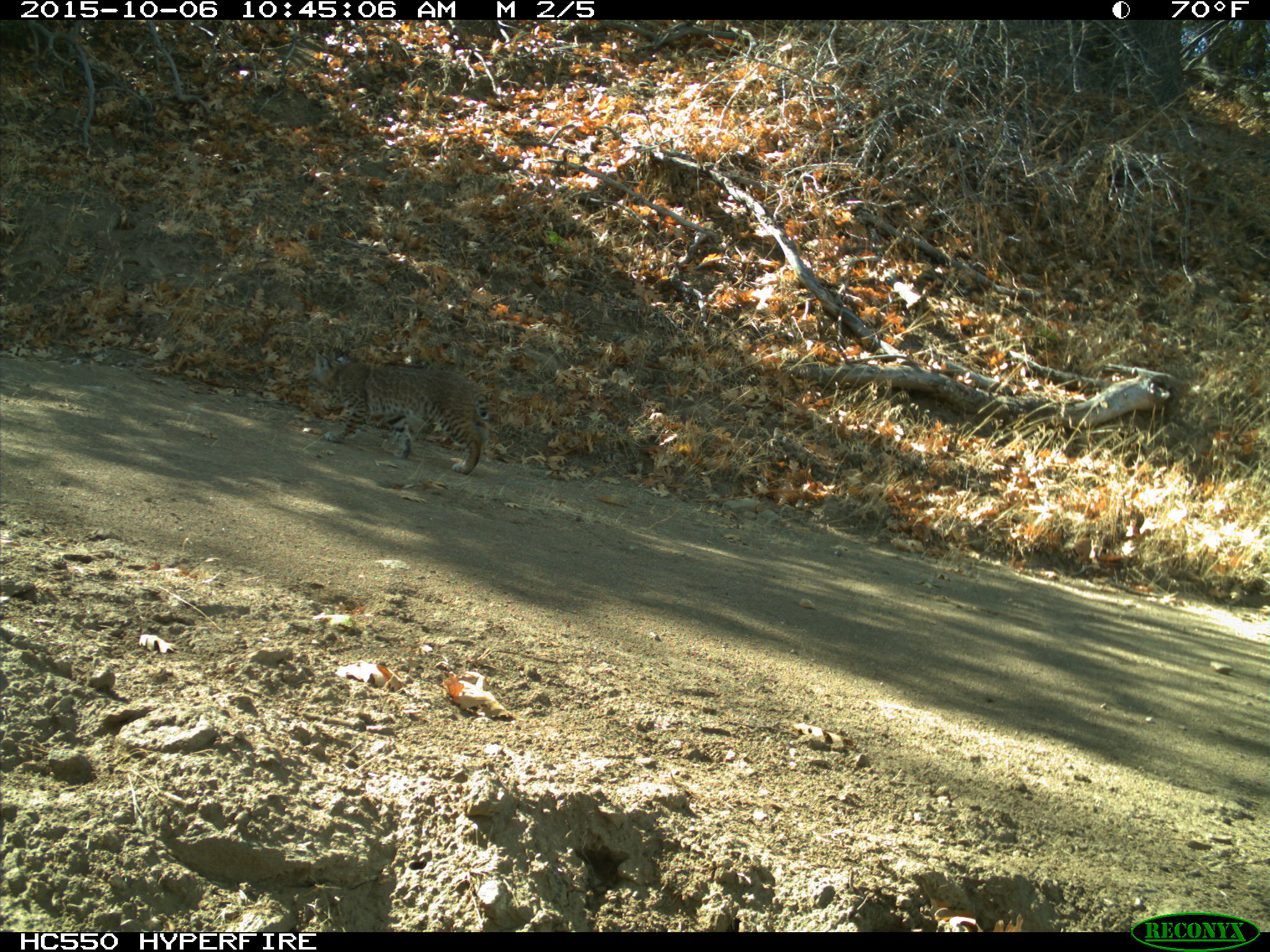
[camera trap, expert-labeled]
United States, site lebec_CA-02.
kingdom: Animalia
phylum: Chordata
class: Mammalia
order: Carnivora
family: Felidae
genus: Lynx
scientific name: Lynx rufus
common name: bobcat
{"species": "Lynx rufus (bobcat)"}